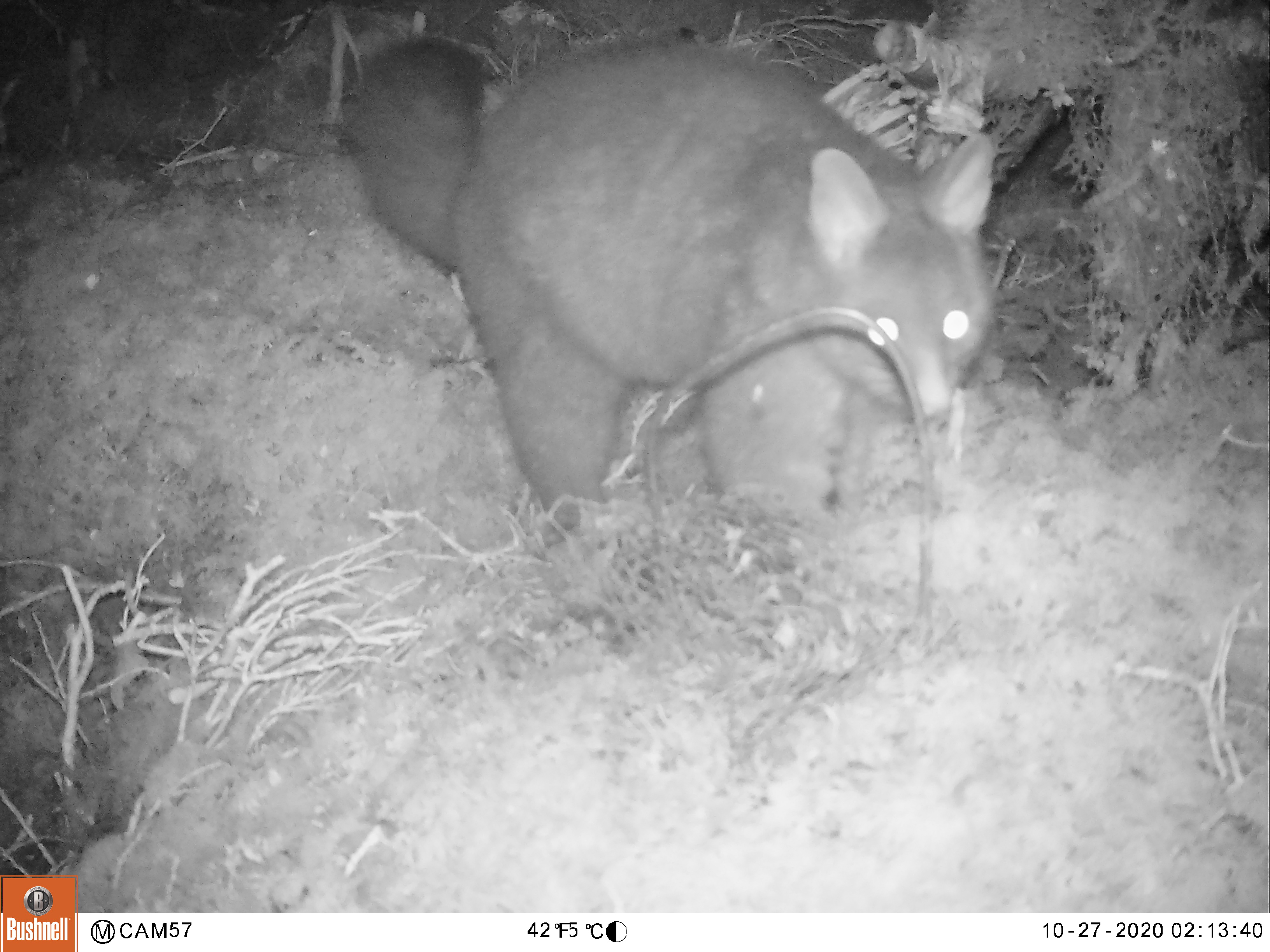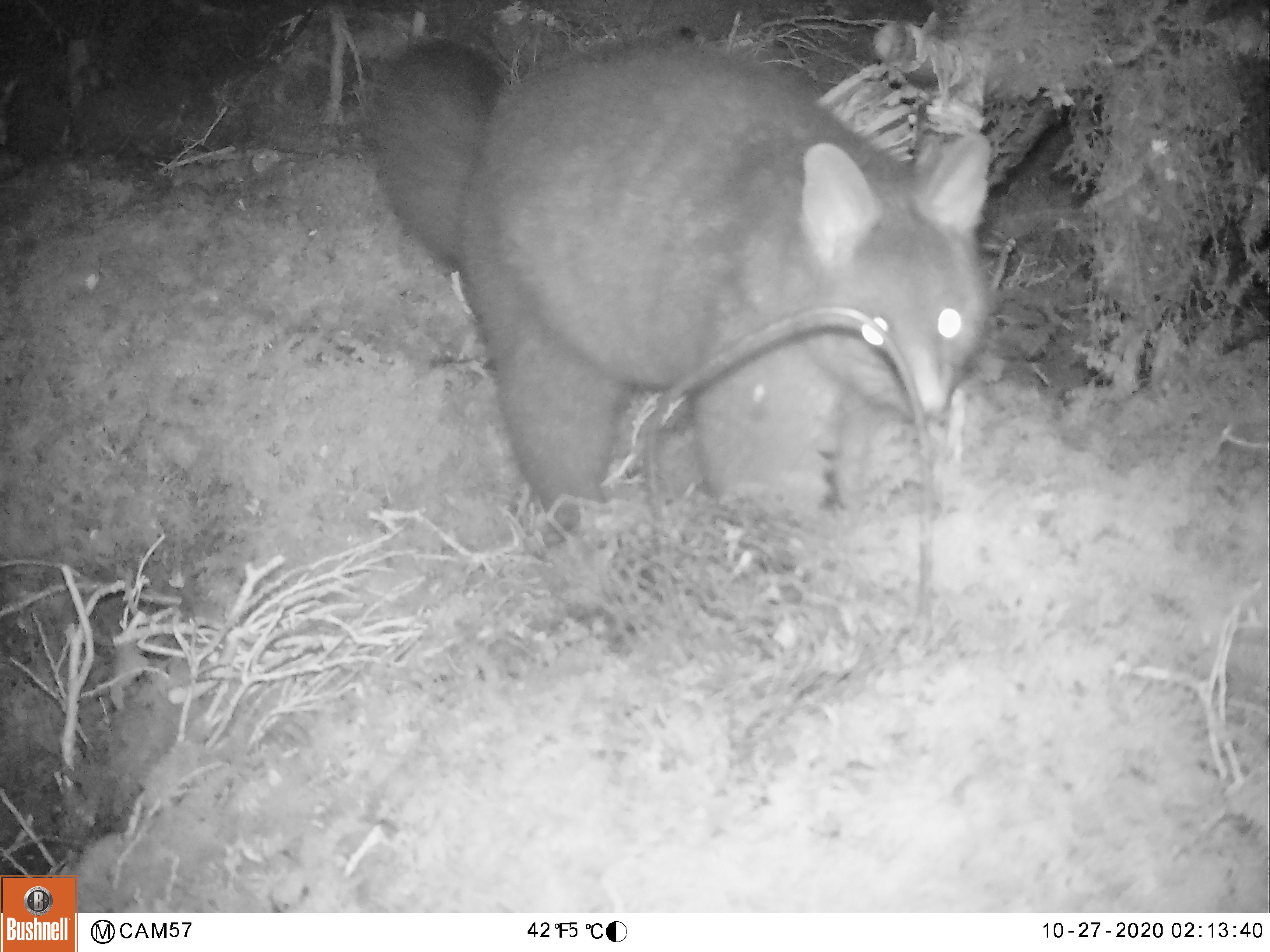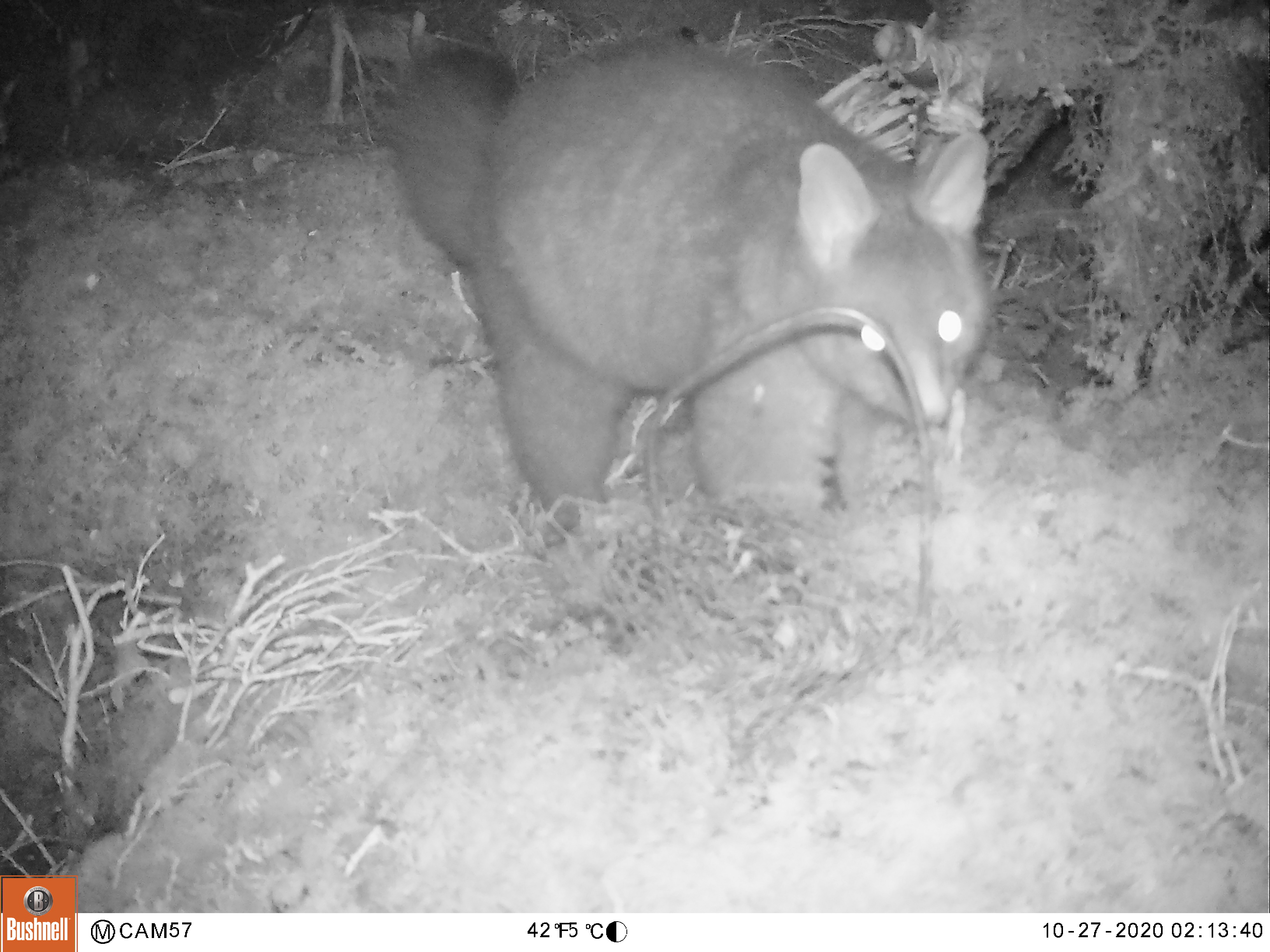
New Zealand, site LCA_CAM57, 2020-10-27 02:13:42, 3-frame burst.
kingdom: Animalia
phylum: Chordata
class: Mammalia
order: Diprotodontia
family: Phalangeridae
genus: Trichosurus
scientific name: Trichosurus vulpecula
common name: common brushtail possum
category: possum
Possum (common brushtail possum) (Trichosurus vulpecula).